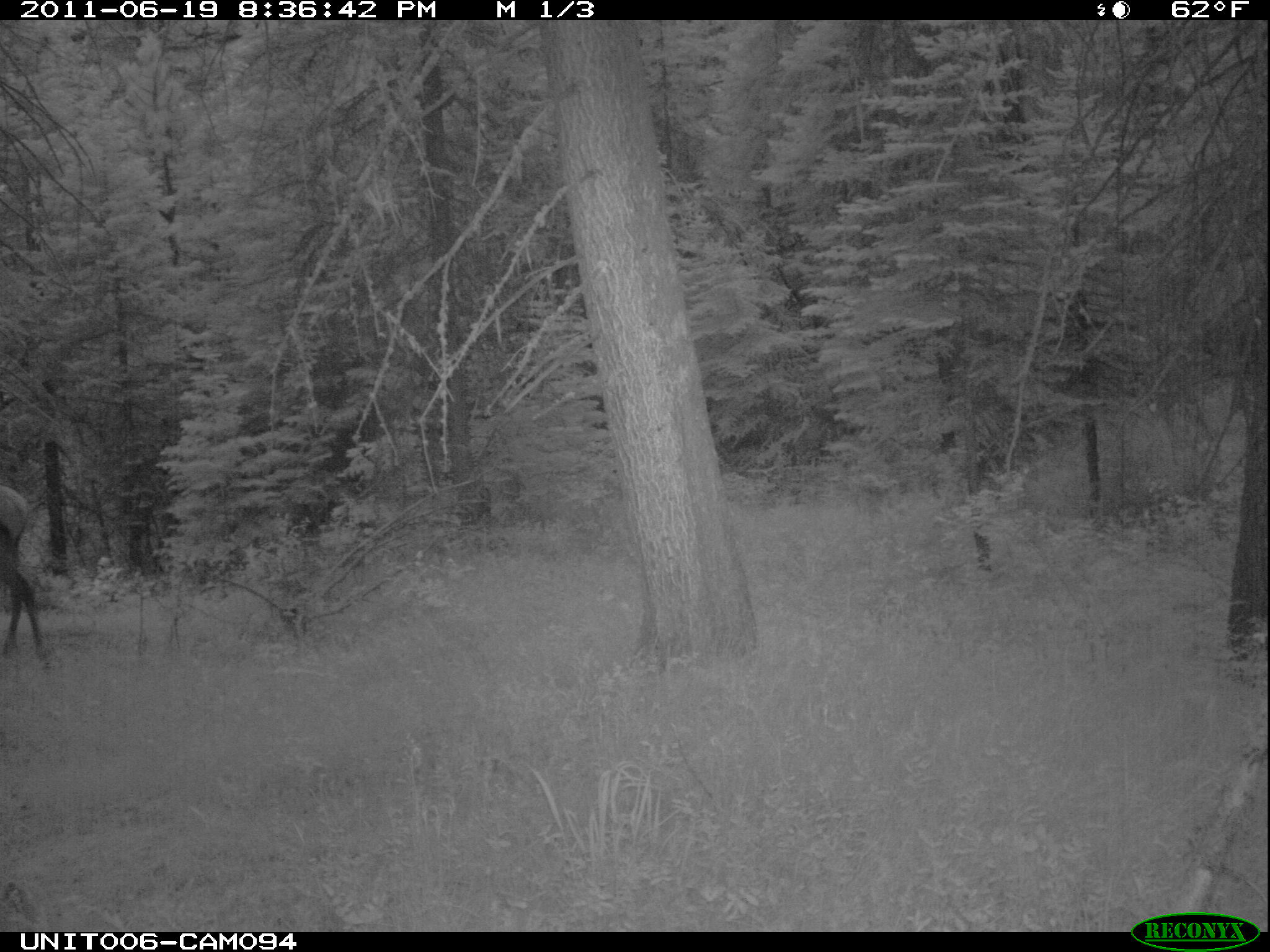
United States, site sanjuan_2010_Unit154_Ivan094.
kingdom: Animalia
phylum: Chordata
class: Mammalia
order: Artiodactyla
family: Cervidae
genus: Cervus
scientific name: Cervus elaphus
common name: red deer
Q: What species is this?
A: Cervus elaphus (red deer).